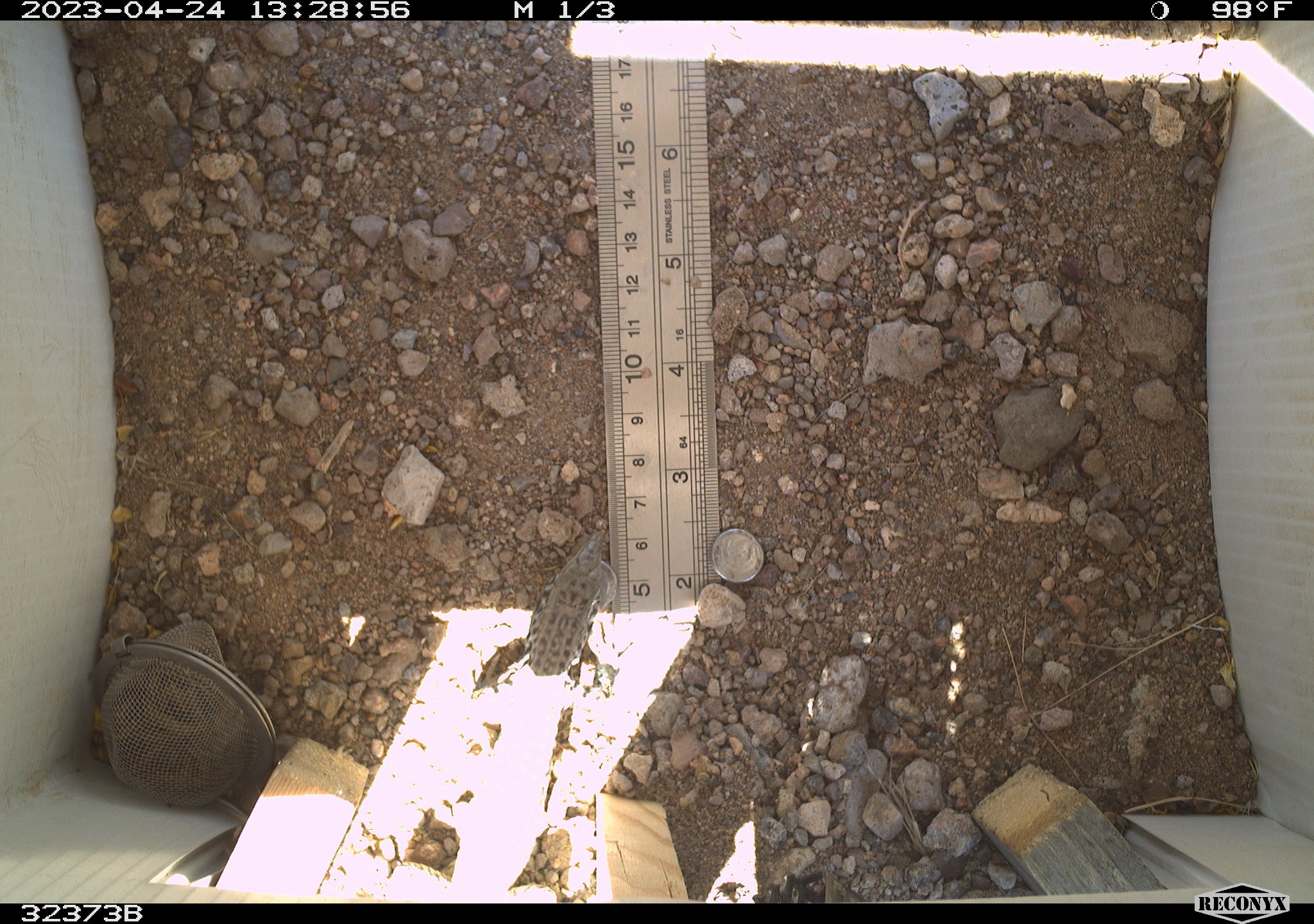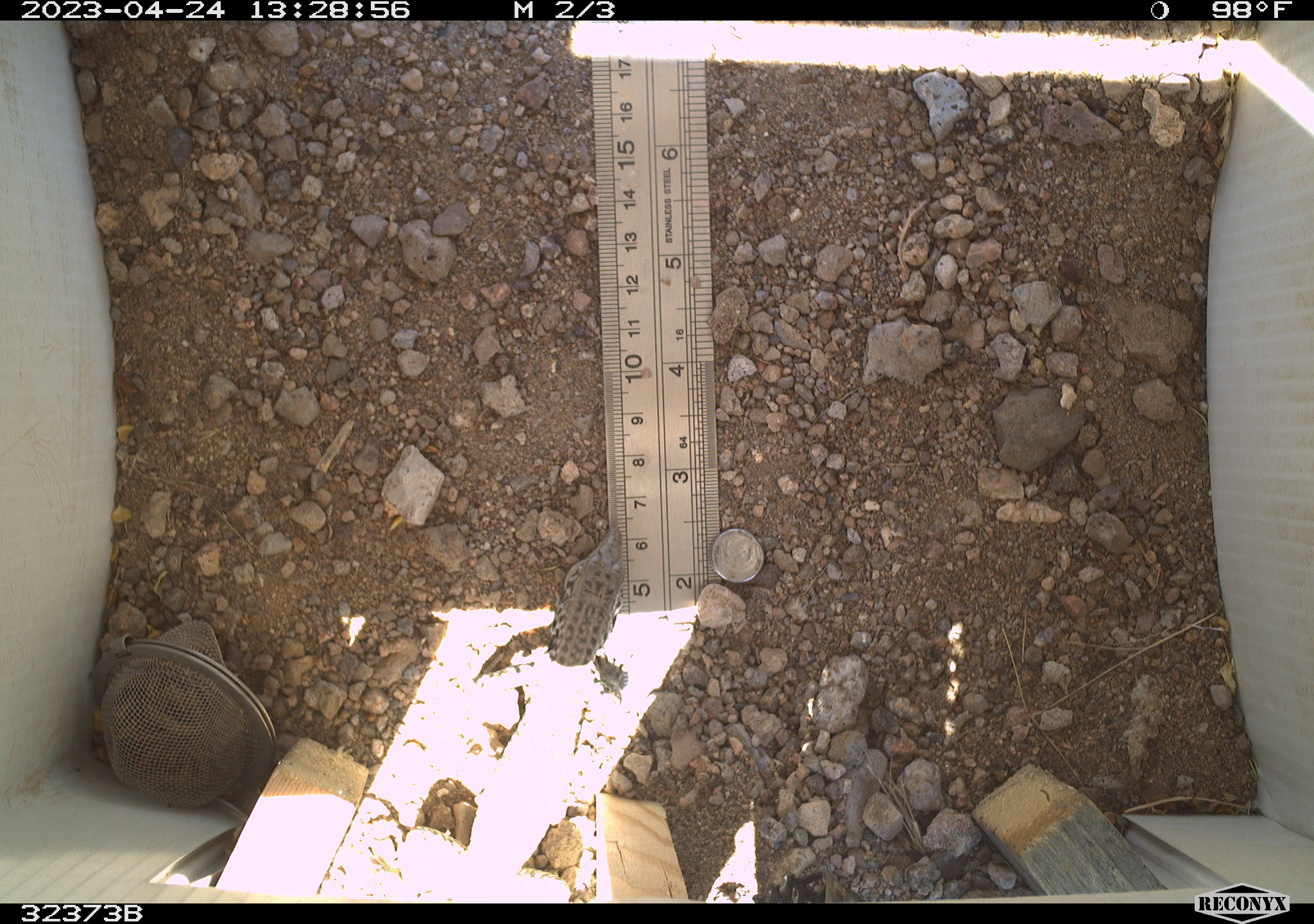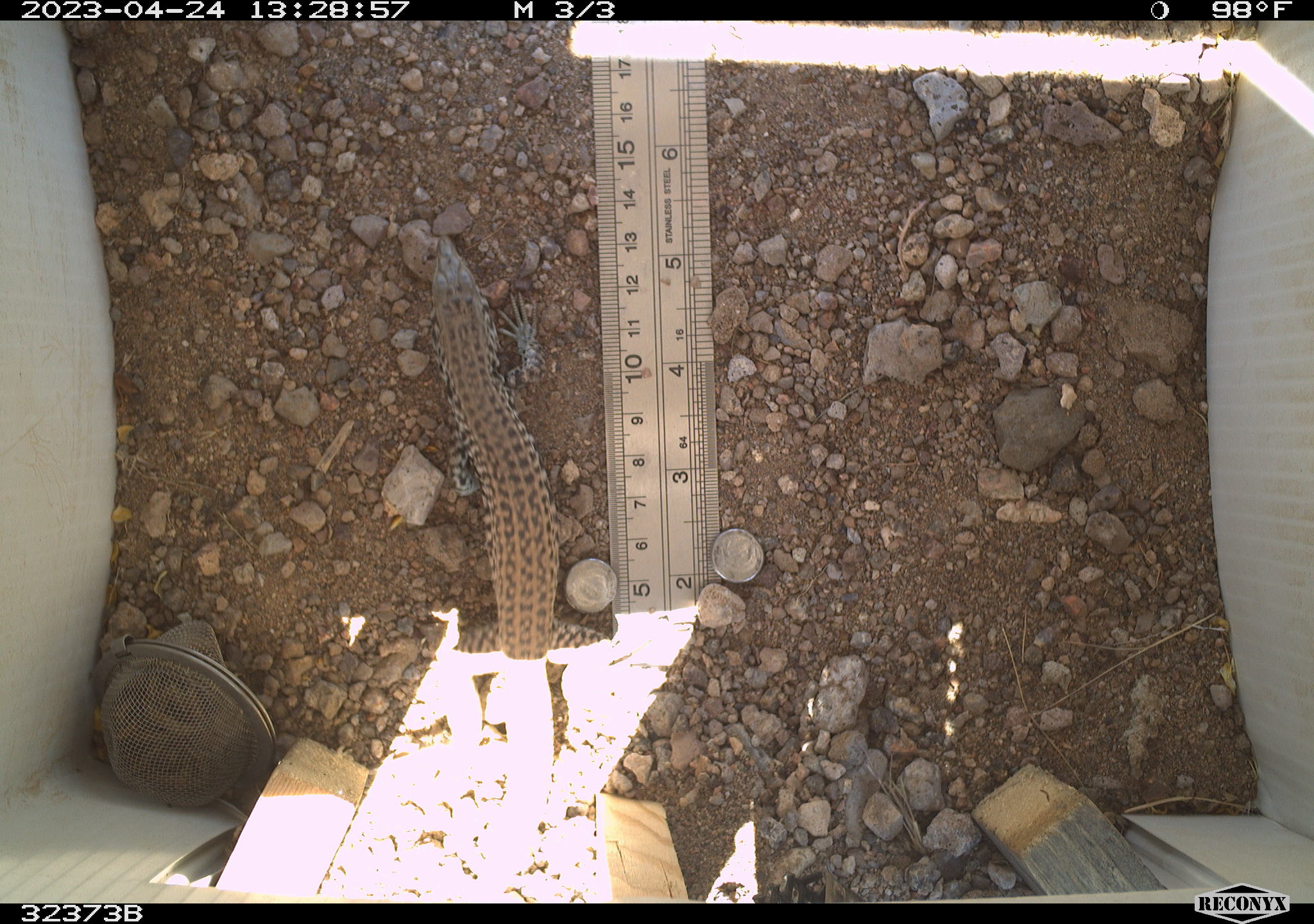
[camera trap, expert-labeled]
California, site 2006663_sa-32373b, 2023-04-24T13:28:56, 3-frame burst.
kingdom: Animalia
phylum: Chordata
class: Reptilia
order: Squamata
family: Teiidae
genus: Aspidoscelis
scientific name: Aspidoscelis tigris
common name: western whiptail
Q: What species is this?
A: Western whiptail (Aspidoscelis tigris).